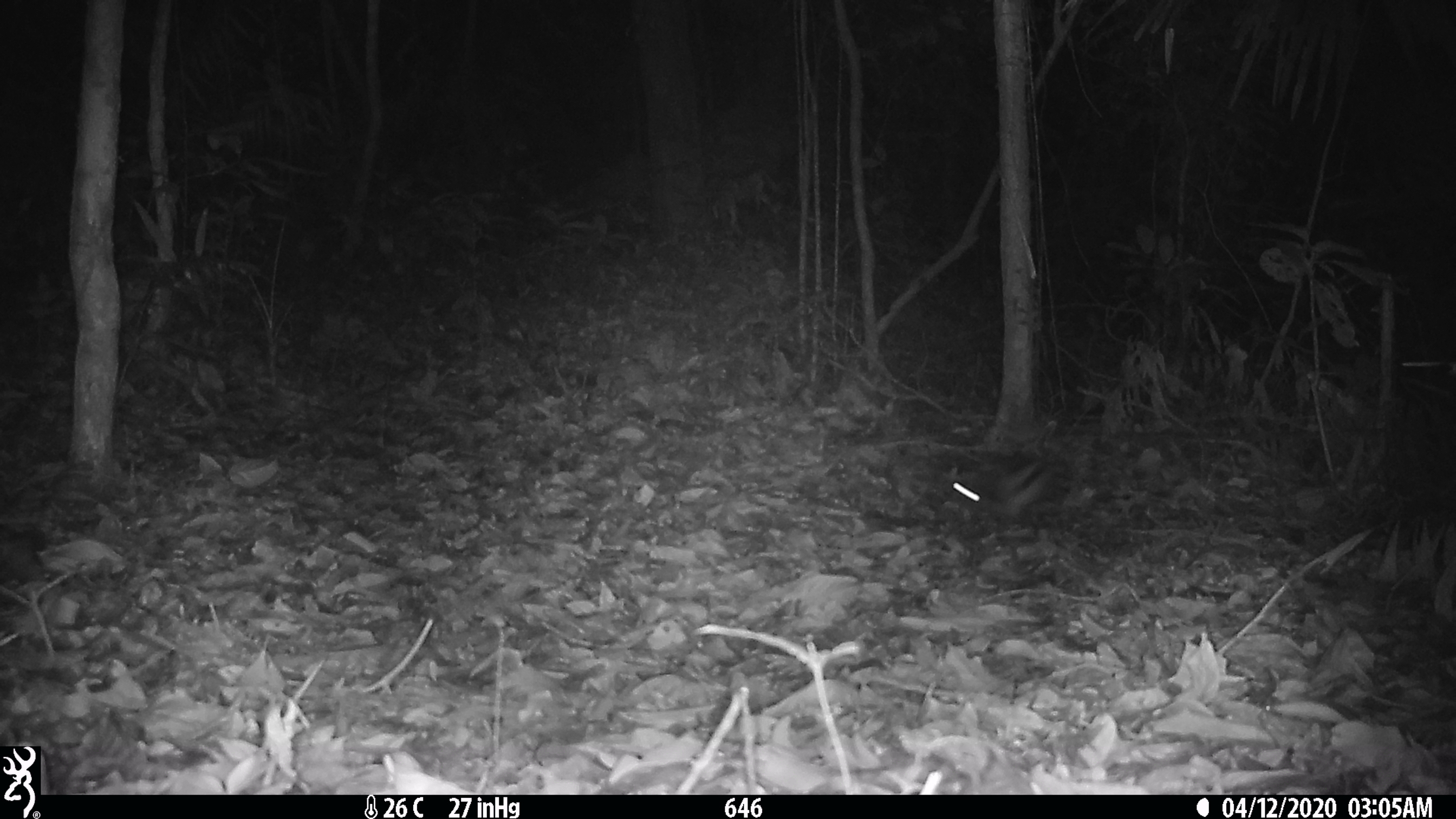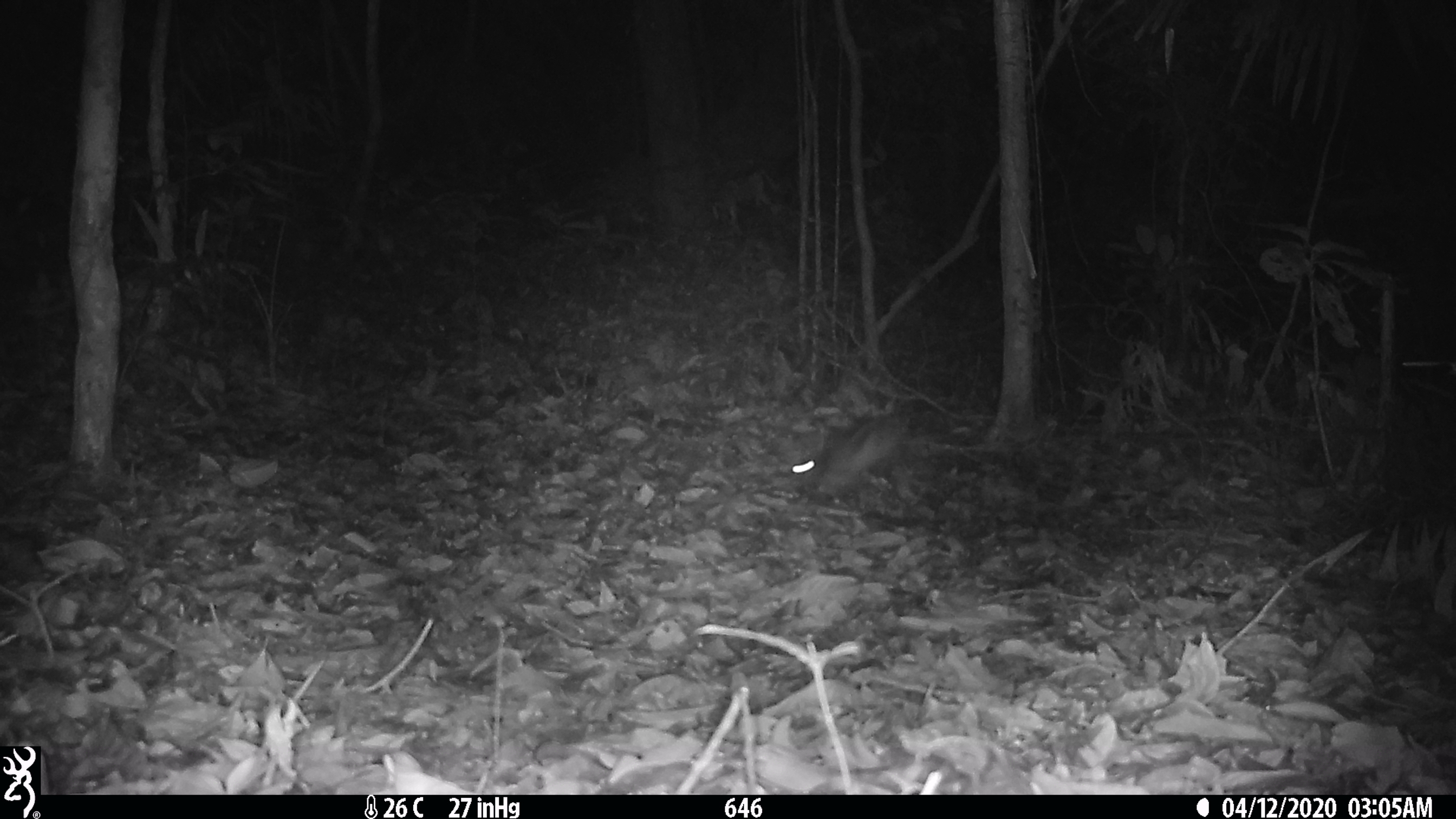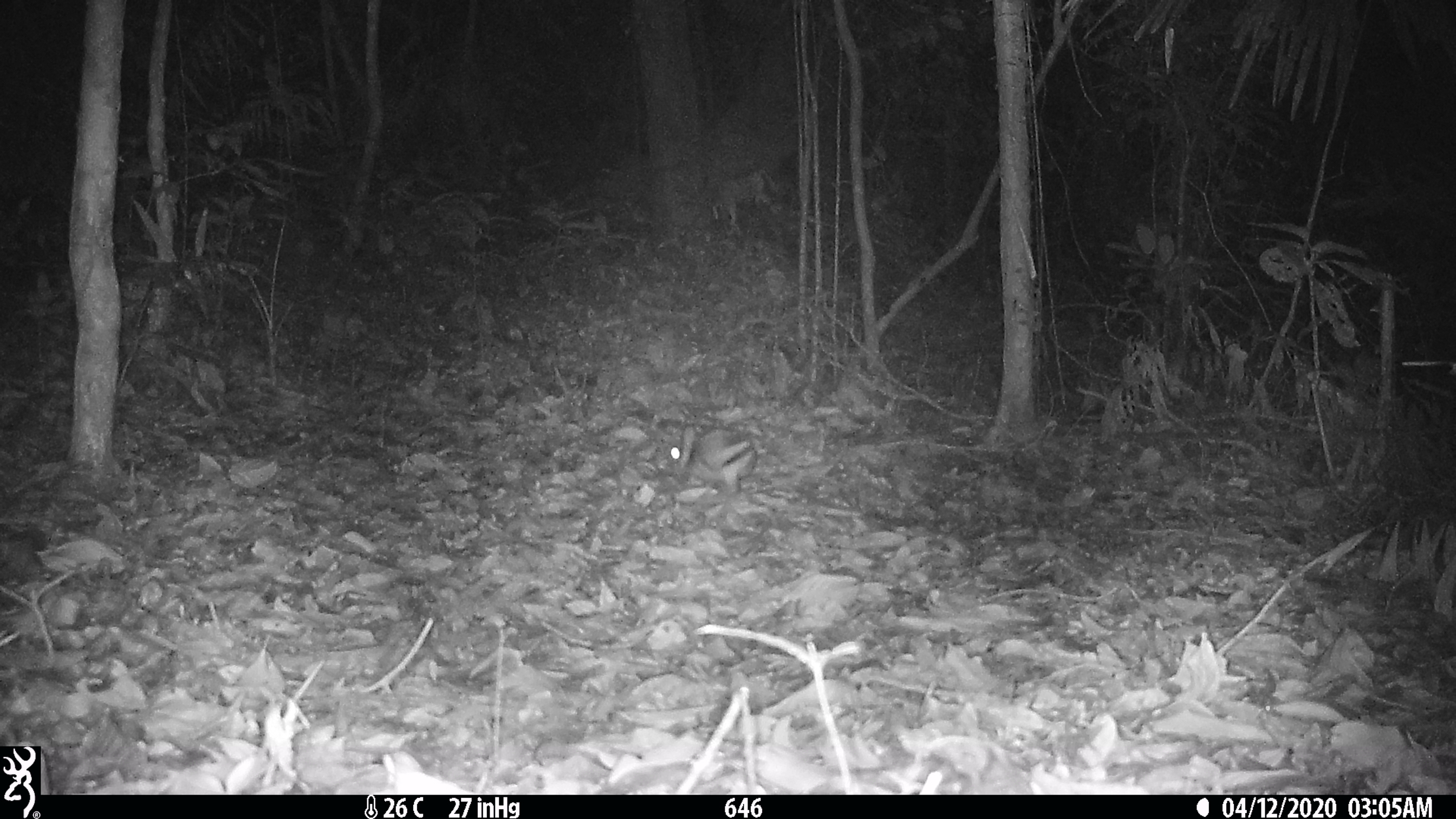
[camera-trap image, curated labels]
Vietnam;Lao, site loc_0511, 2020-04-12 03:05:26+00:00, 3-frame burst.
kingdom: Animalia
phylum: Chordata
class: Mammalia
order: Lagomorpha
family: Leporidae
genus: Nesolagus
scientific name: Nesolagus timminsi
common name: annamite striped rabbit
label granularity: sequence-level